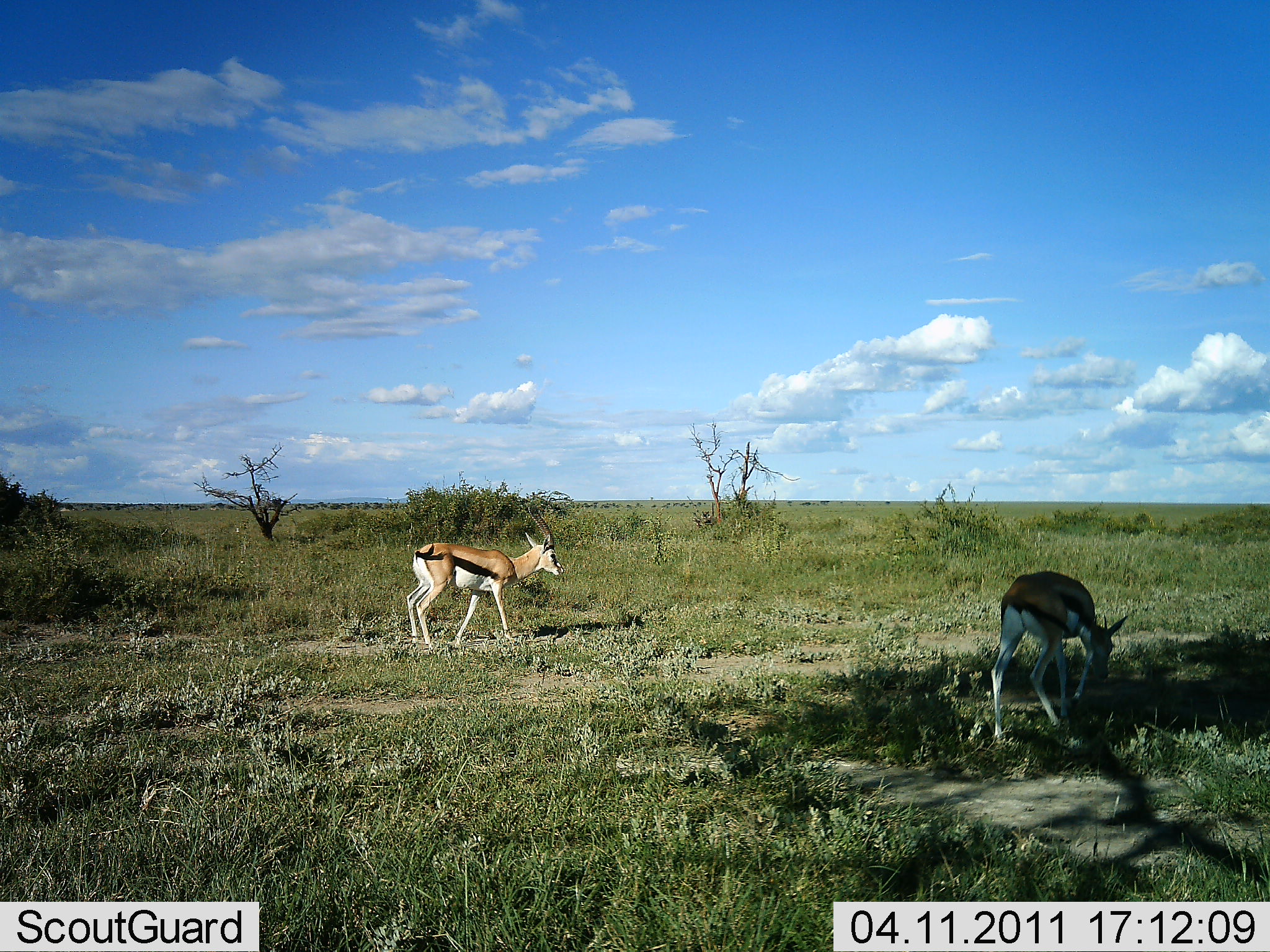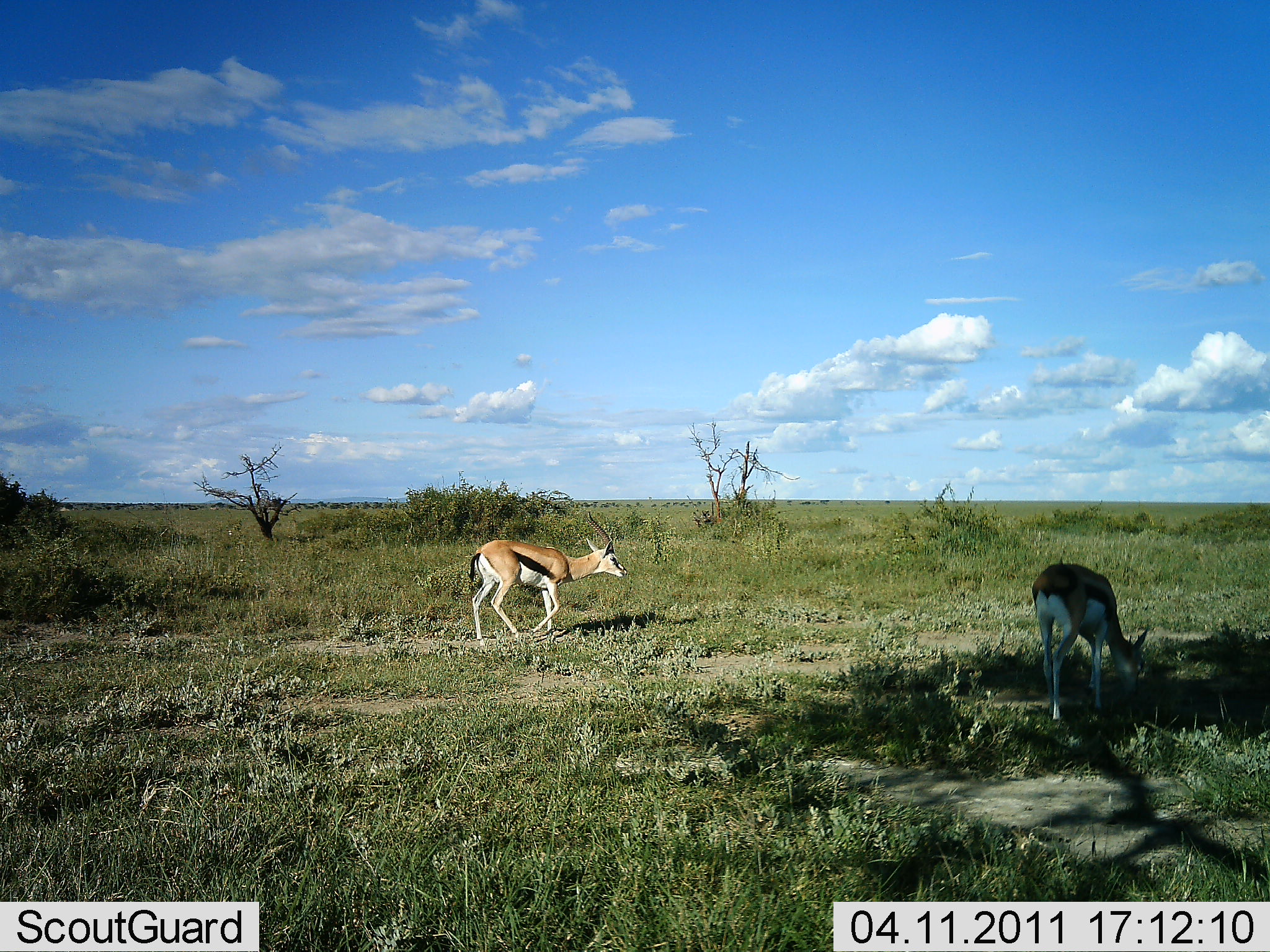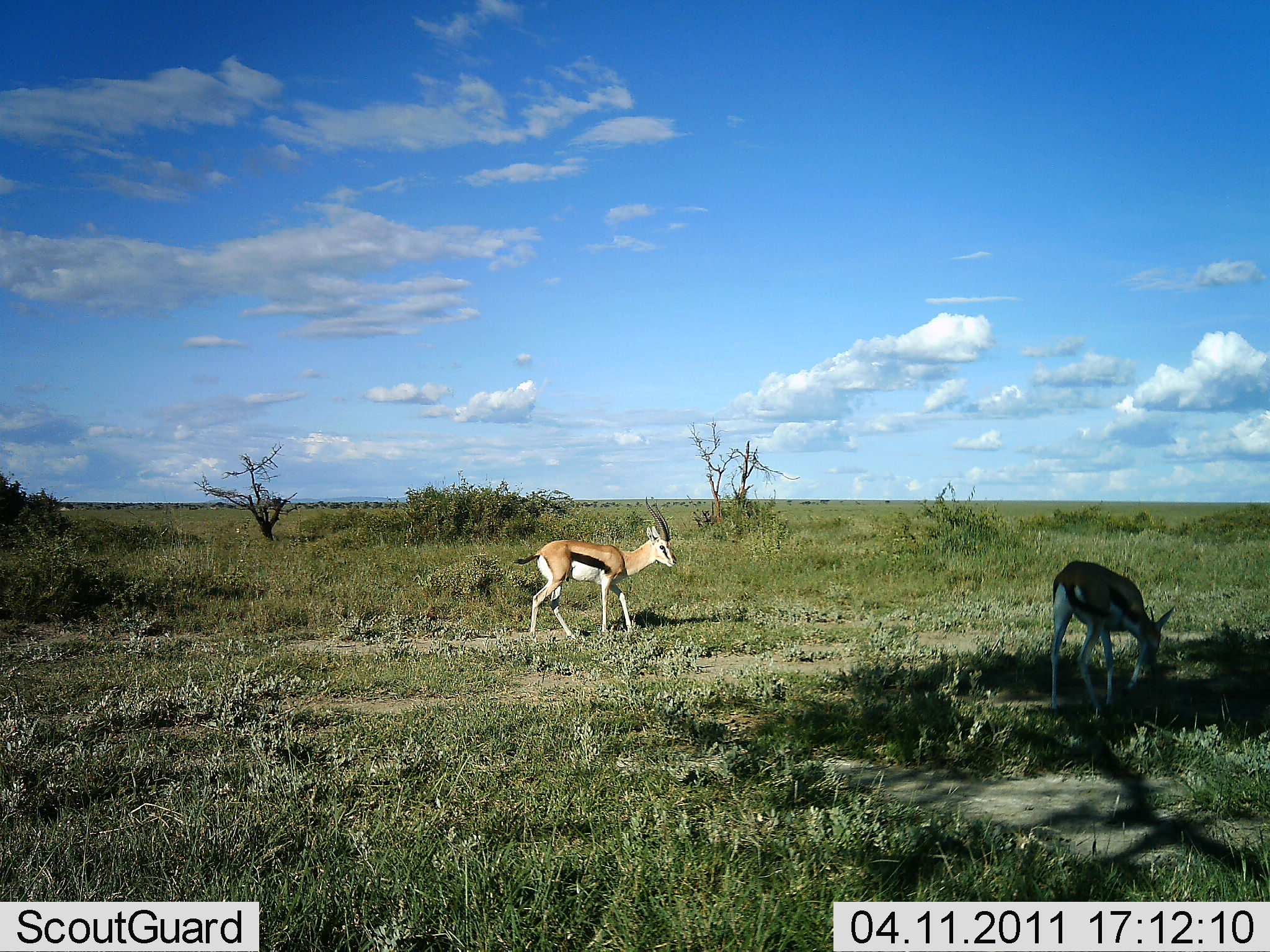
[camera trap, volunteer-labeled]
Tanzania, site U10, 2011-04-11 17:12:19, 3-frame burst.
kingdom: Animalia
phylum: Chordata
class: Mammalia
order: Artiodactyla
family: Bovidae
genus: Eudorcas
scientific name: Eudorcas thomsonii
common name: thomson's gazelle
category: gazellethomsons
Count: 2.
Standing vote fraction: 9%.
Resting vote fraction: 0%.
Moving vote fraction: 91%.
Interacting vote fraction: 0%.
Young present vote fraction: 0%.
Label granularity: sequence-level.